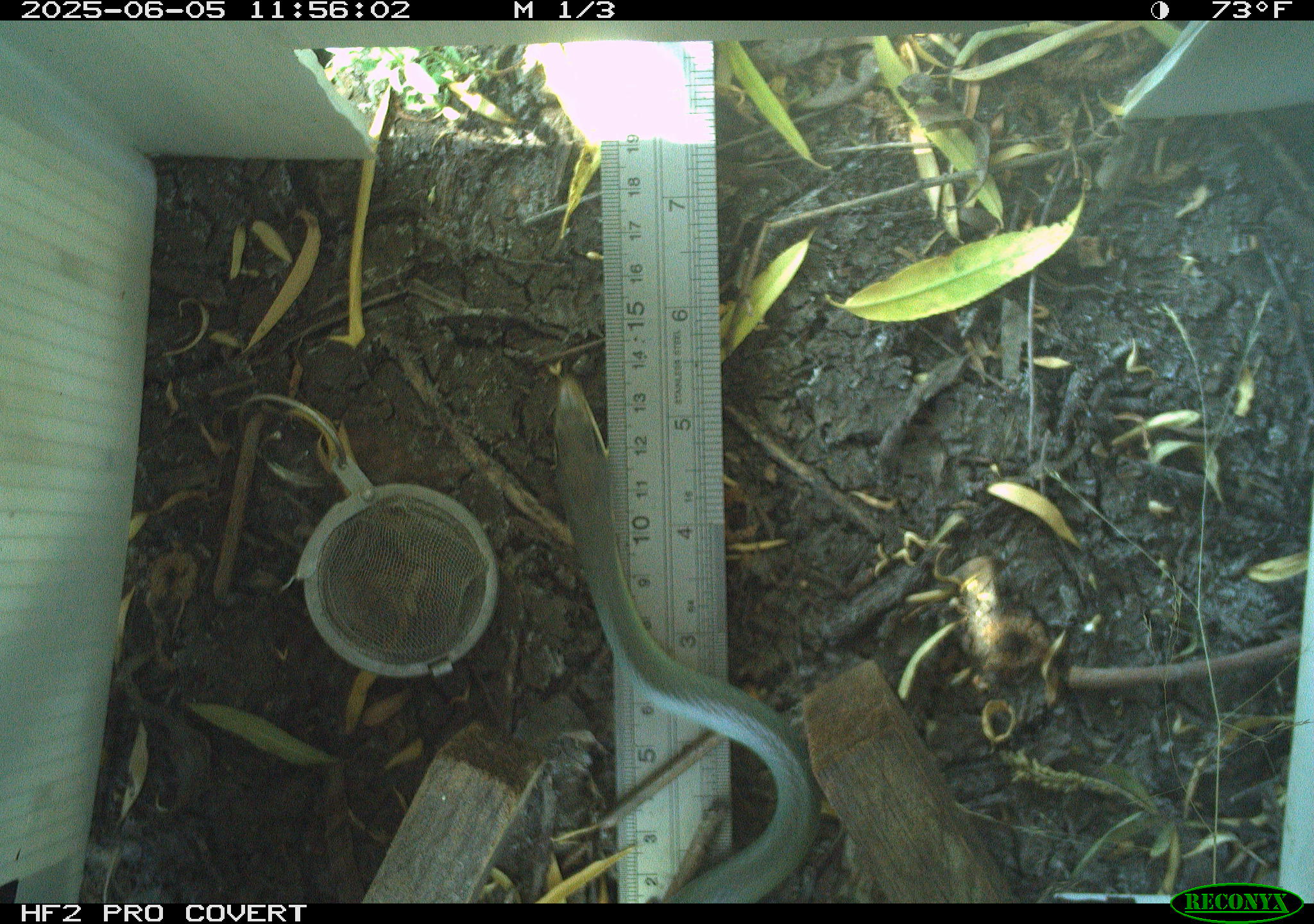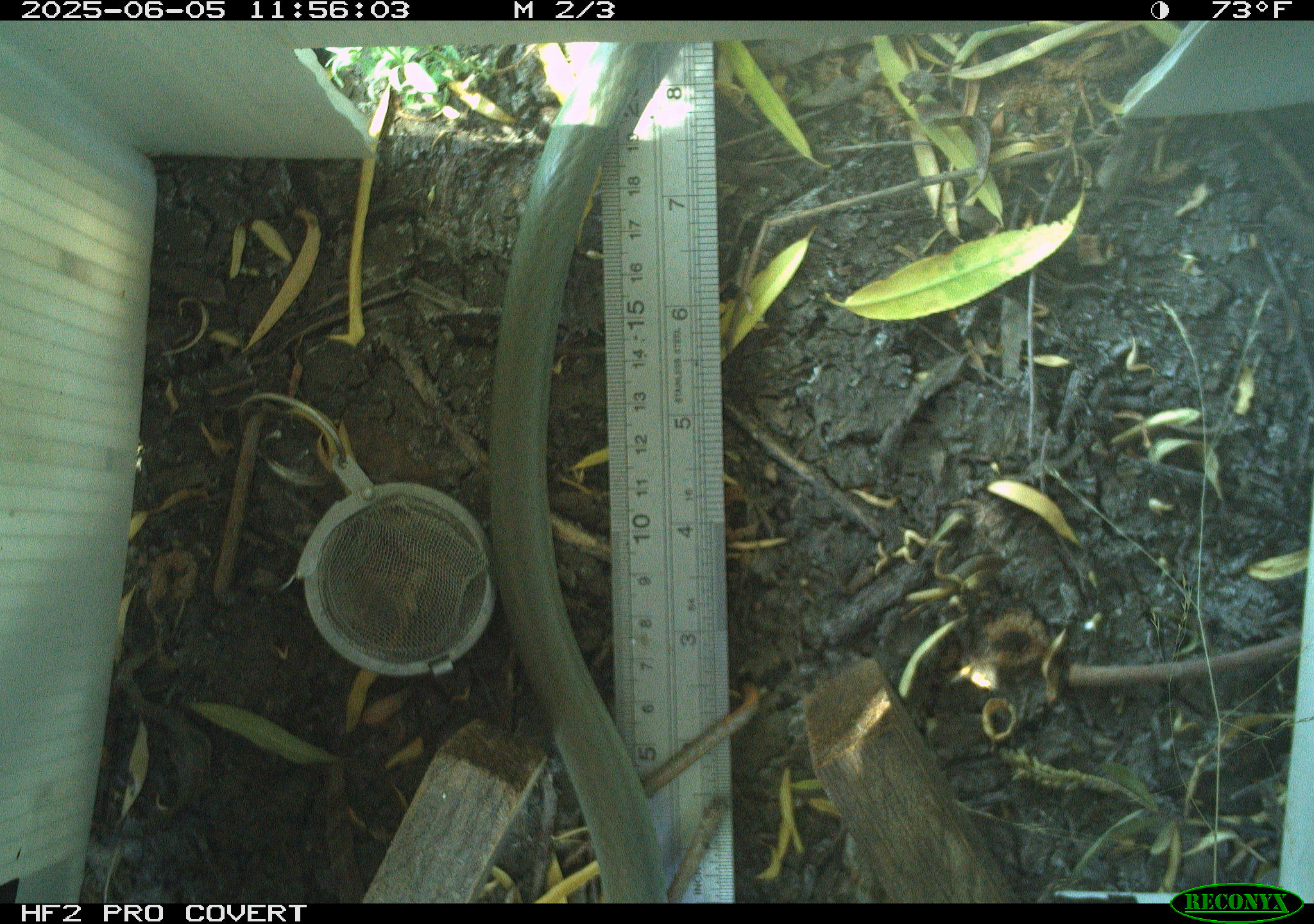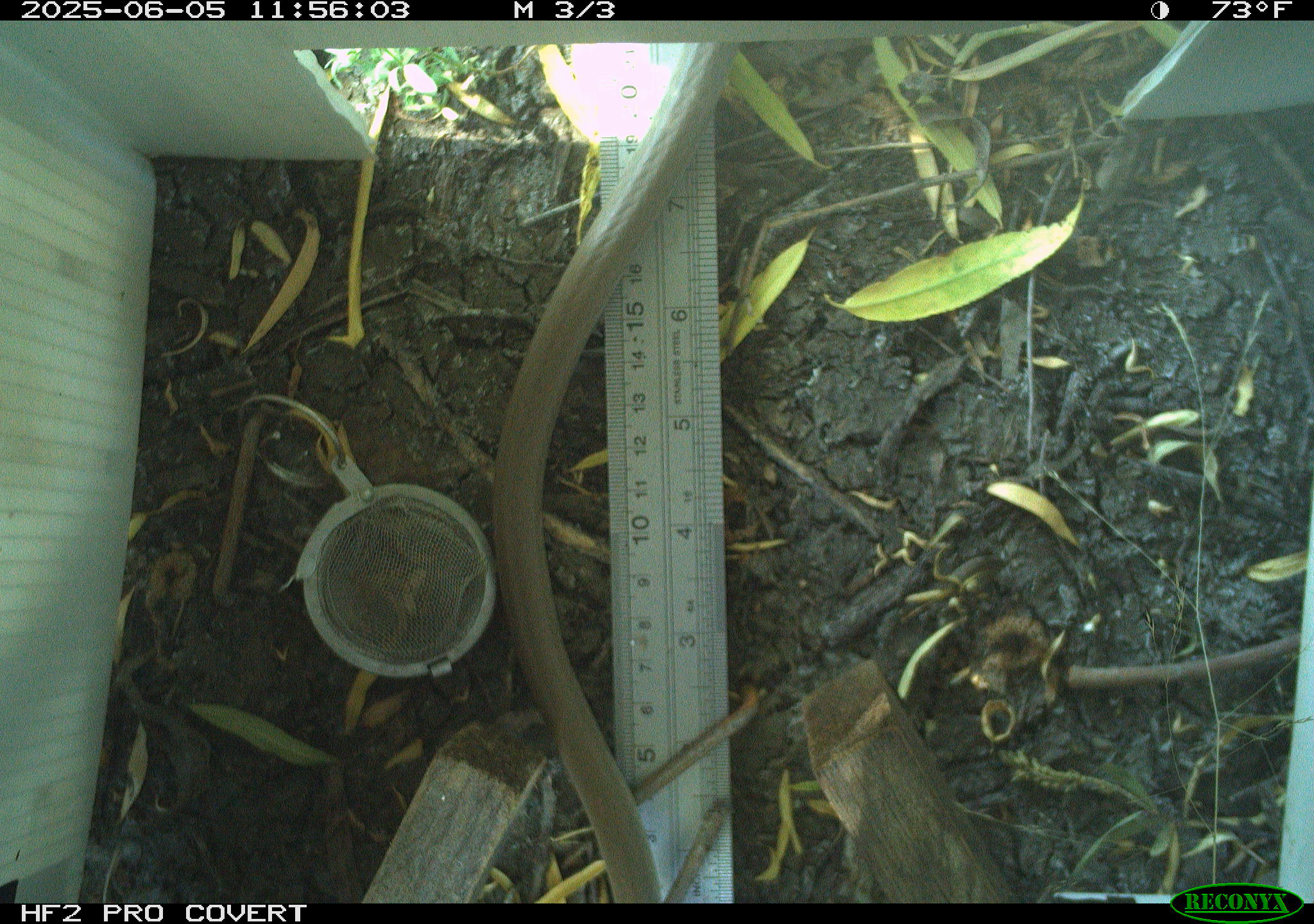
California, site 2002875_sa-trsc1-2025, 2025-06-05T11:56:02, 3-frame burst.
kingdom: Animalia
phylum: Chordata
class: Reptilia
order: Squamata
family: Colubridae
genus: Coluber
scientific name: Coluber constrictor mormon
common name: western yellow-bellied racer